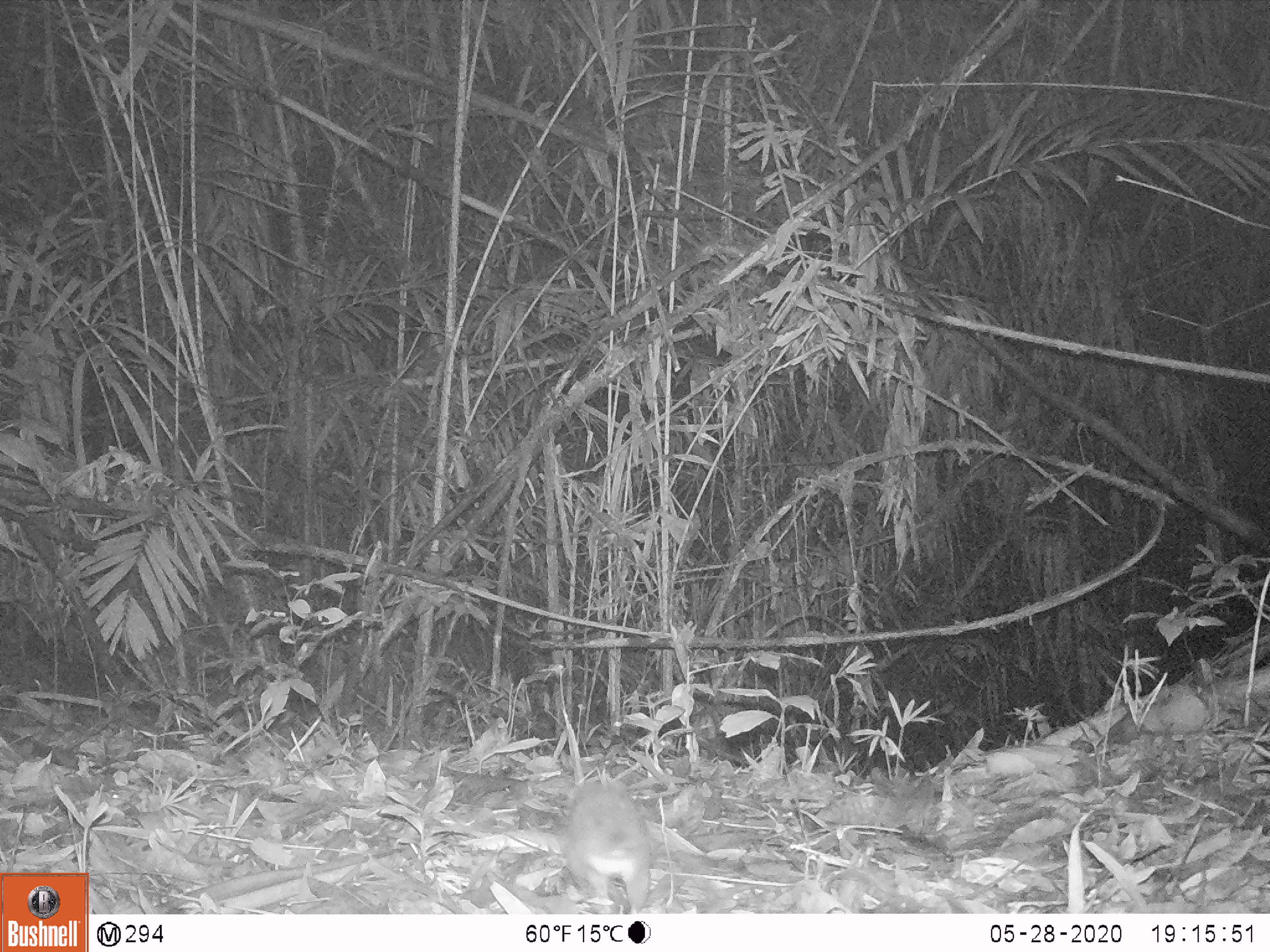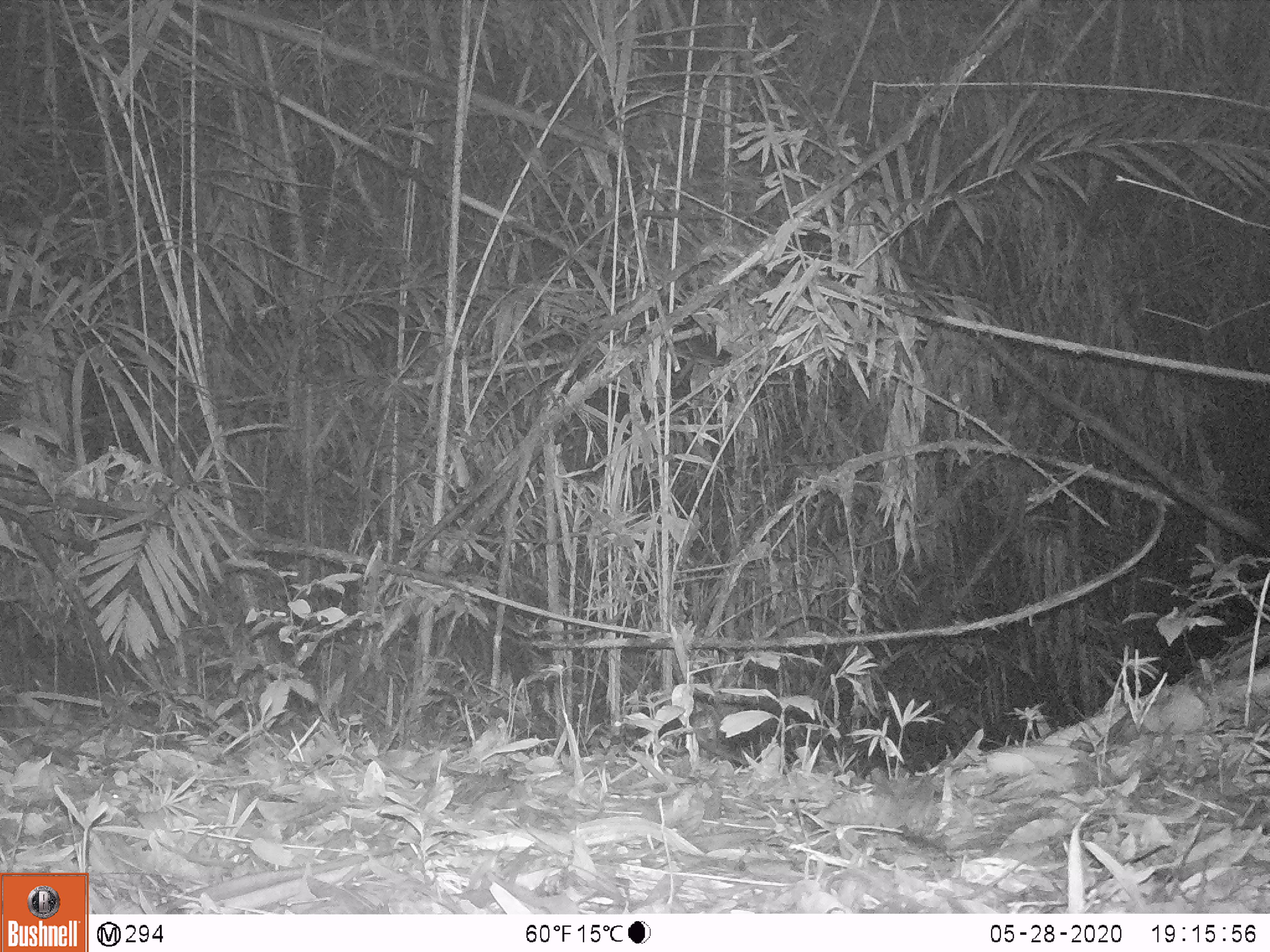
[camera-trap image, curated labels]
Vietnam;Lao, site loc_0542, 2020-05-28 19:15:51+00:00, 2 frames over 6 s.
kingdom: Animalia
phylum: Chordata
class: Mammalia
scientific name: Mammalia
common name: mammal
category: unidentified small mammal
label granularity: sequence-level